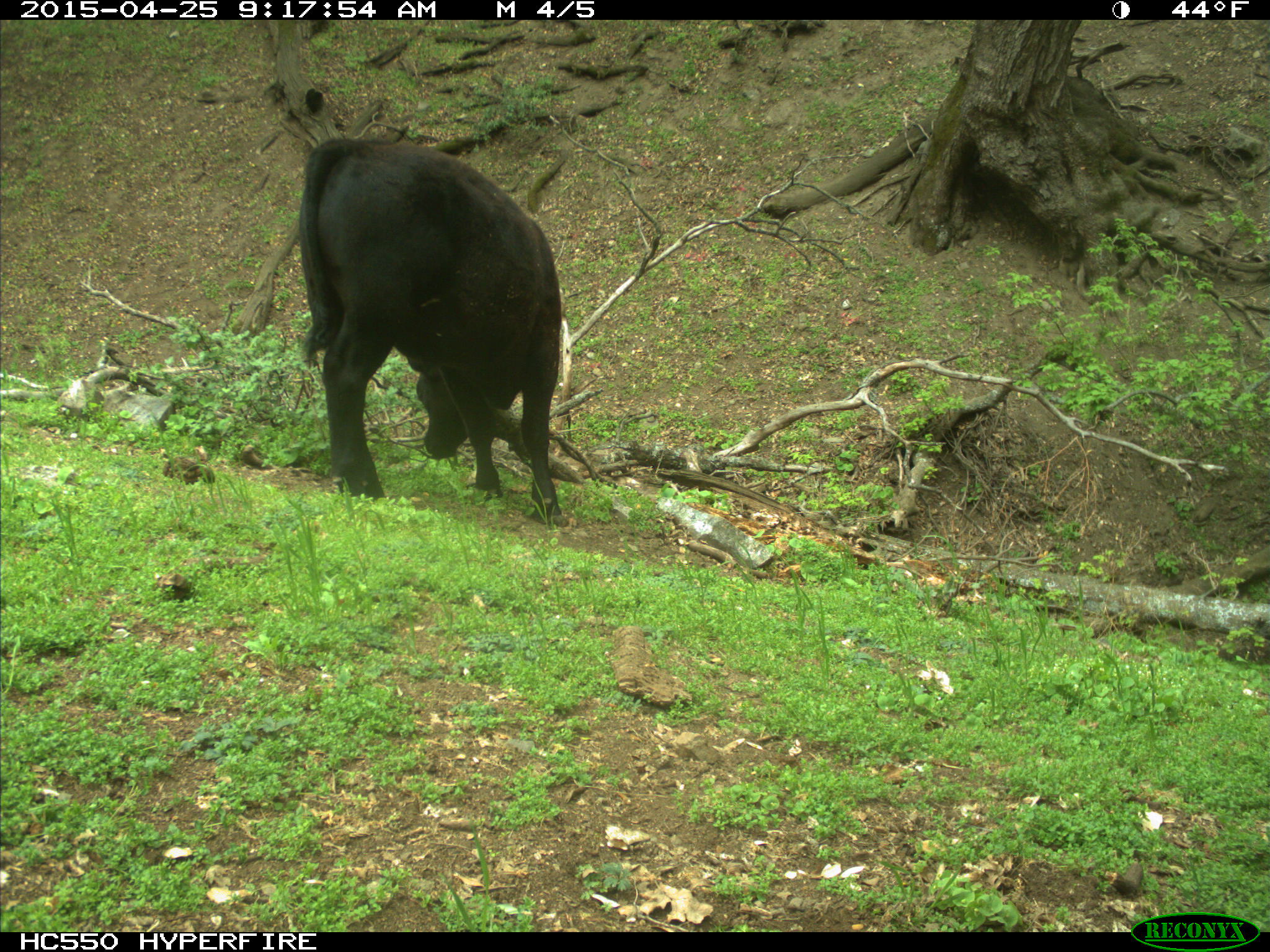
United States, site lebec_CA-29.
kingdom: Animalia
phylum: Chordata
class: Mammalia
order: Artiodactyla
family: Bovidae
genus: Bos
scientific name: Bos taurus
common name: domestic cow